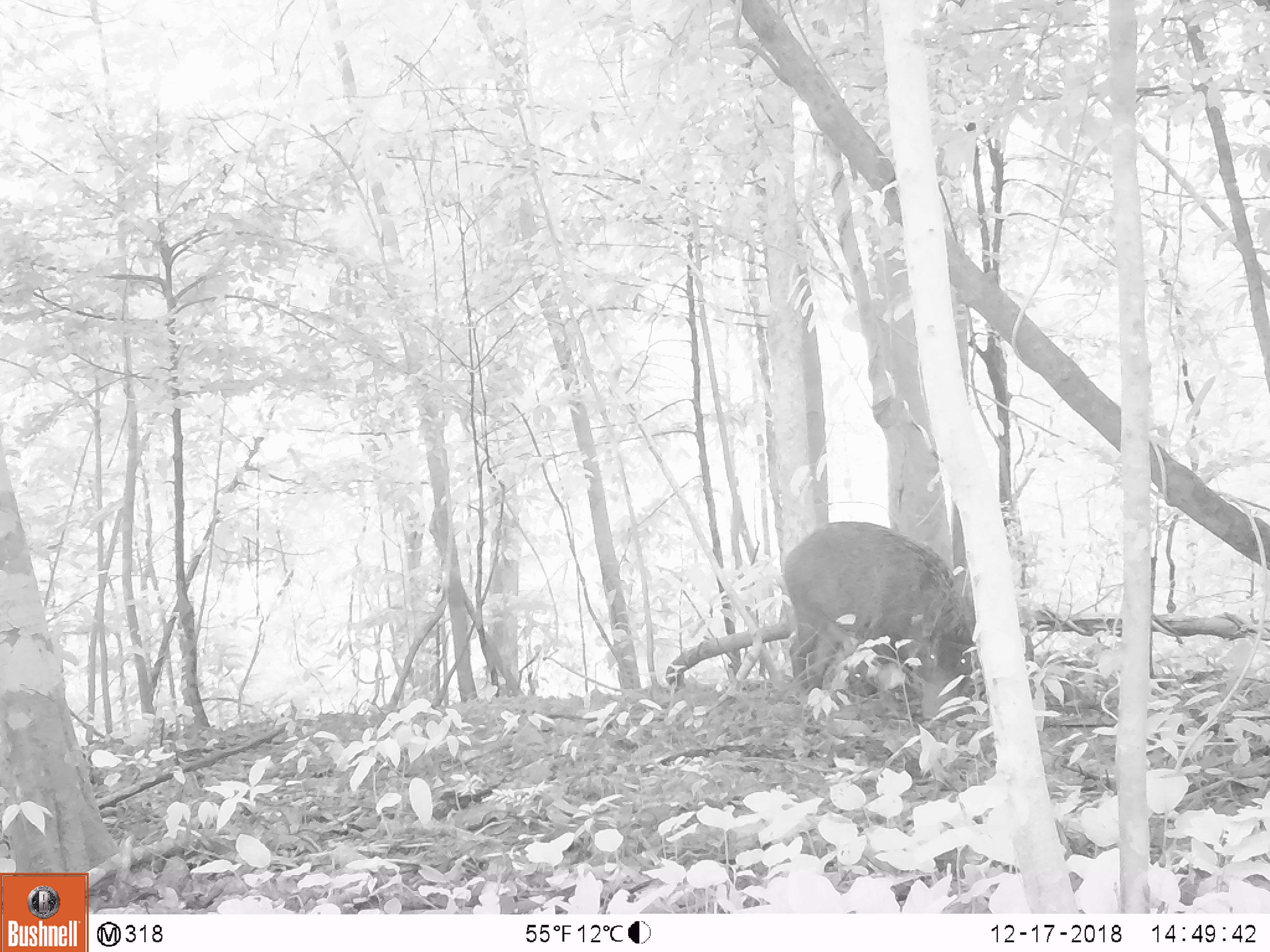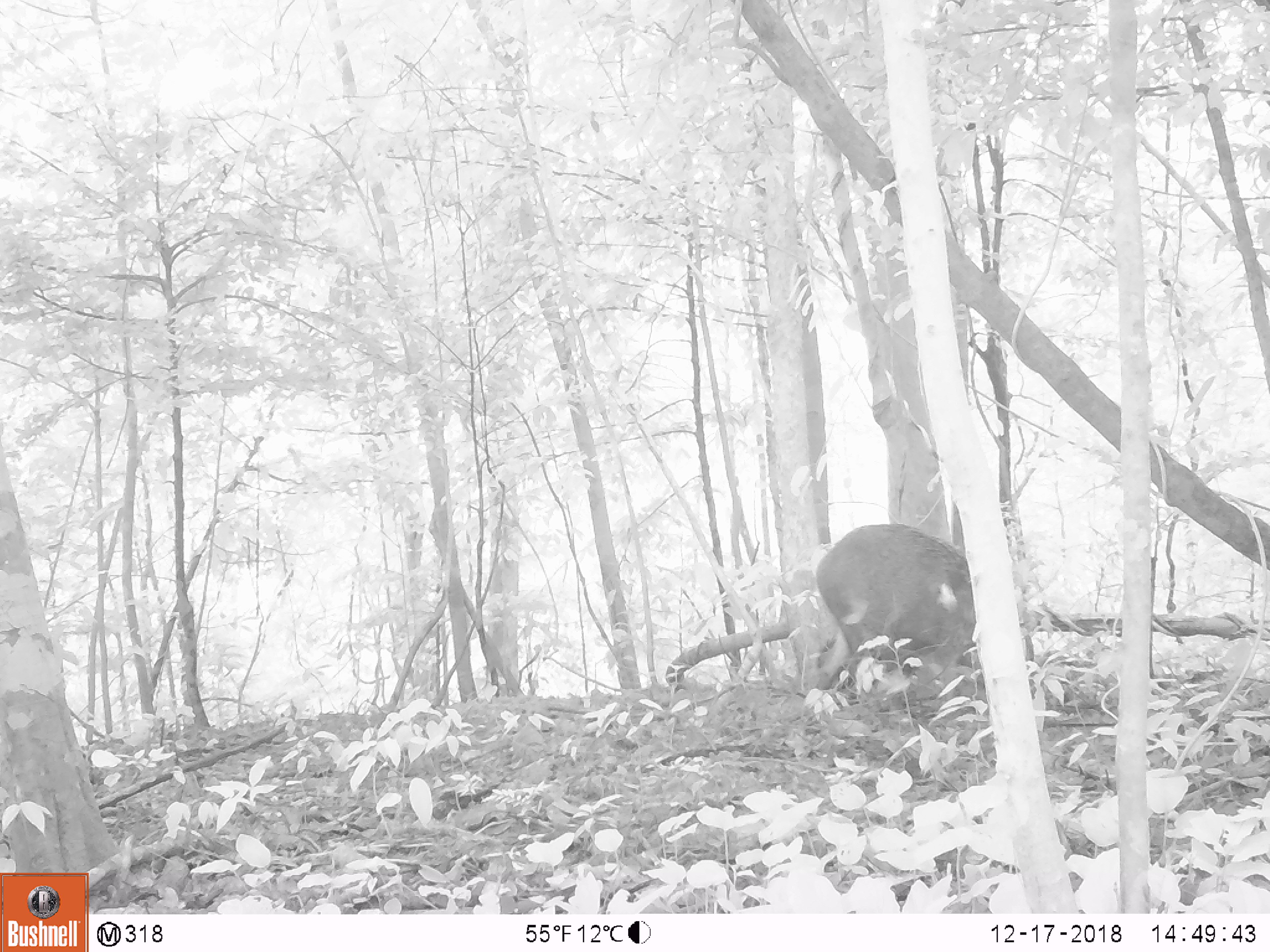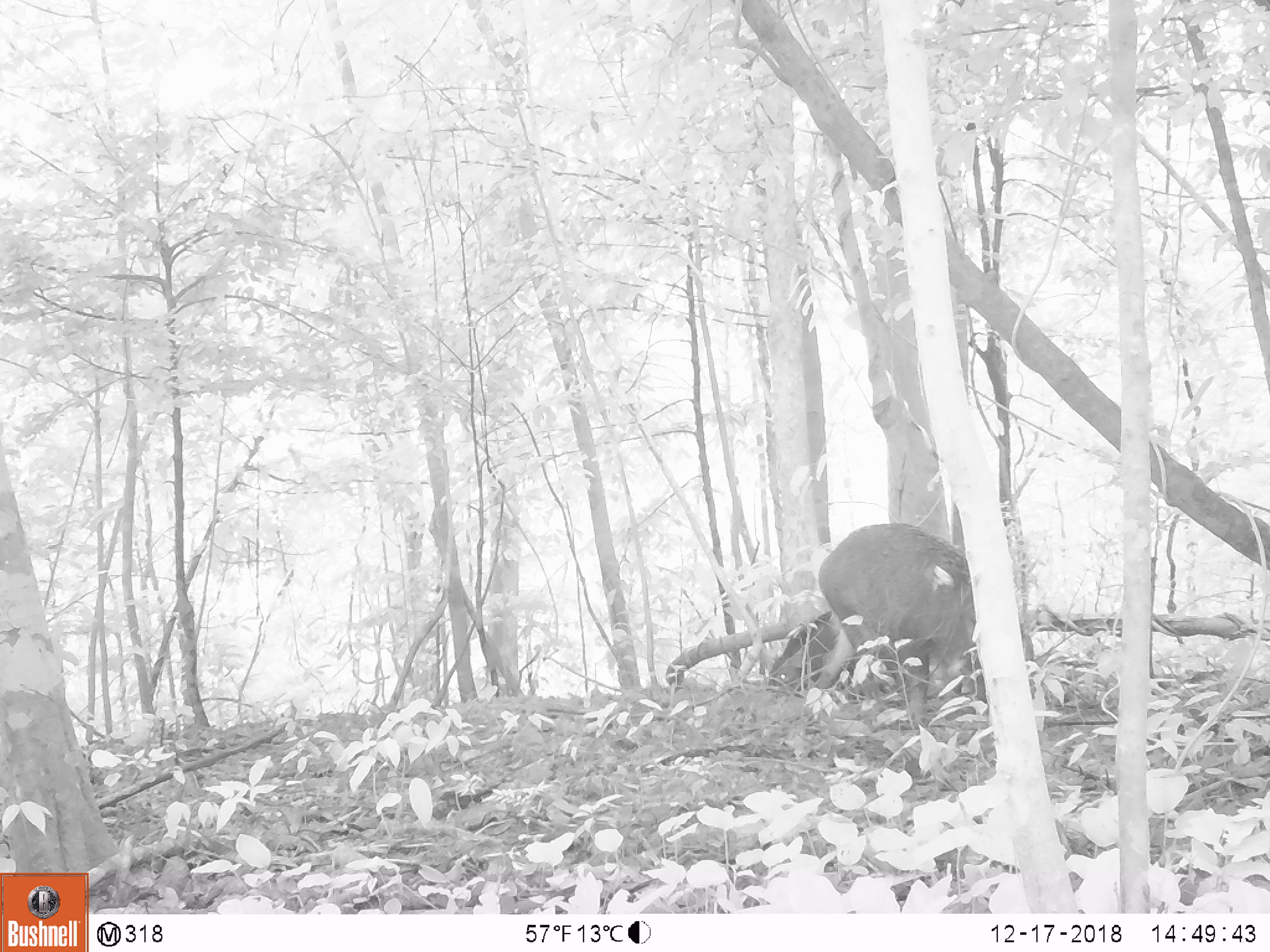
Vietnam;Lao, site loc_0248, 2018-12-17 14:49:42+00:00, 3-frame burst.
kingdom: Animalia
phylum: Chordata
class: Mammalia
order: Artiodactyla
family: Suidae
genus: Sus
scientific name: Sus scrofa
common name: eurasian wild pig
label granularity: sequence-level